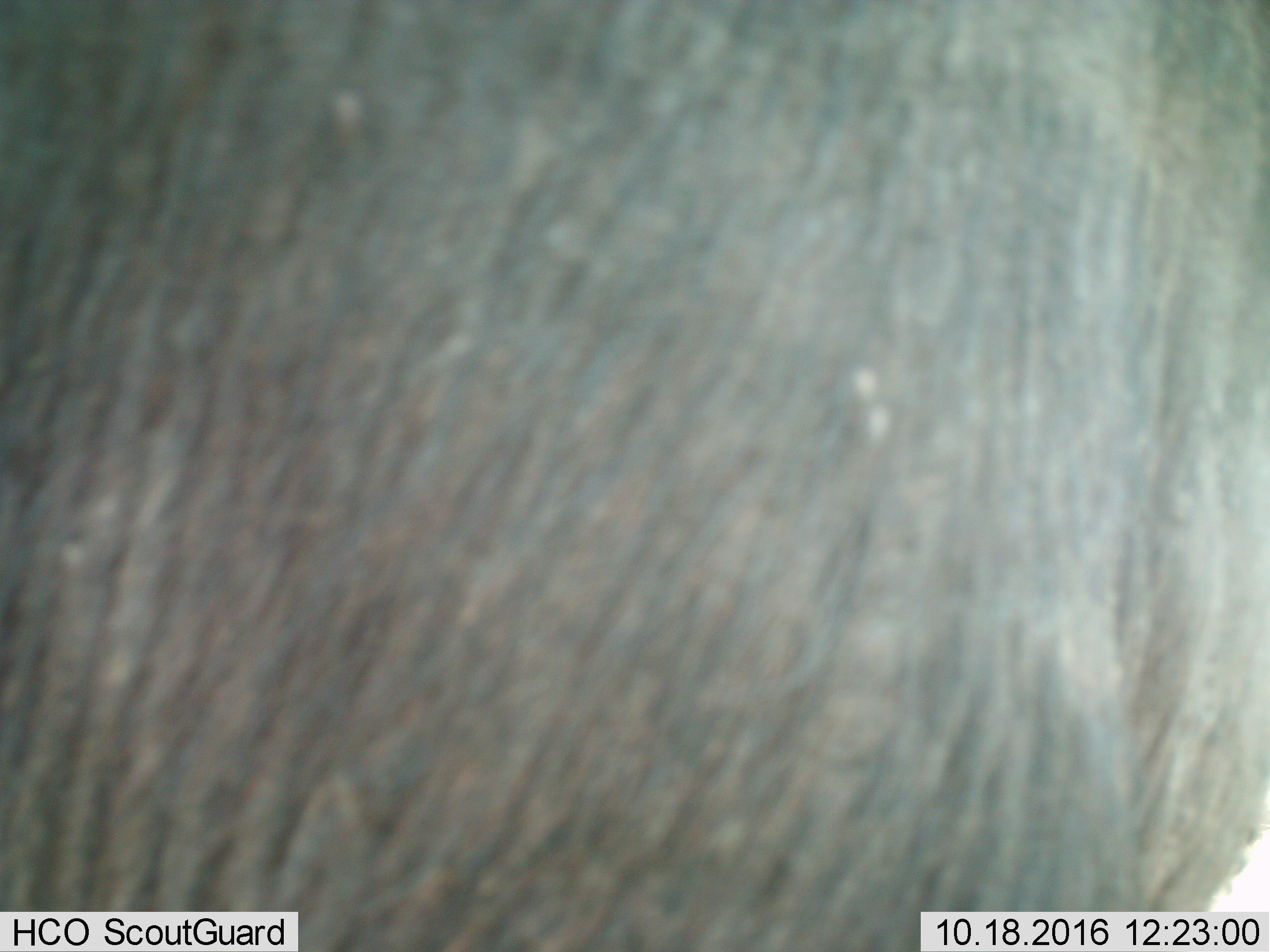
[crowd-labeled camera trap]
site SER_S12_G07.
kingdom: Animalia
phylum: Chordata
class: Mammalia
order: Proboscidea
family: Elephantidae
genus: Loxodonta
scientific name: Loxodonta africana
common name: african bush elephant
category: elephant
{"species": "elephant (african bush elephant) (Loxodonta africana)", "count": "1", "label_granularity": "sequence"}